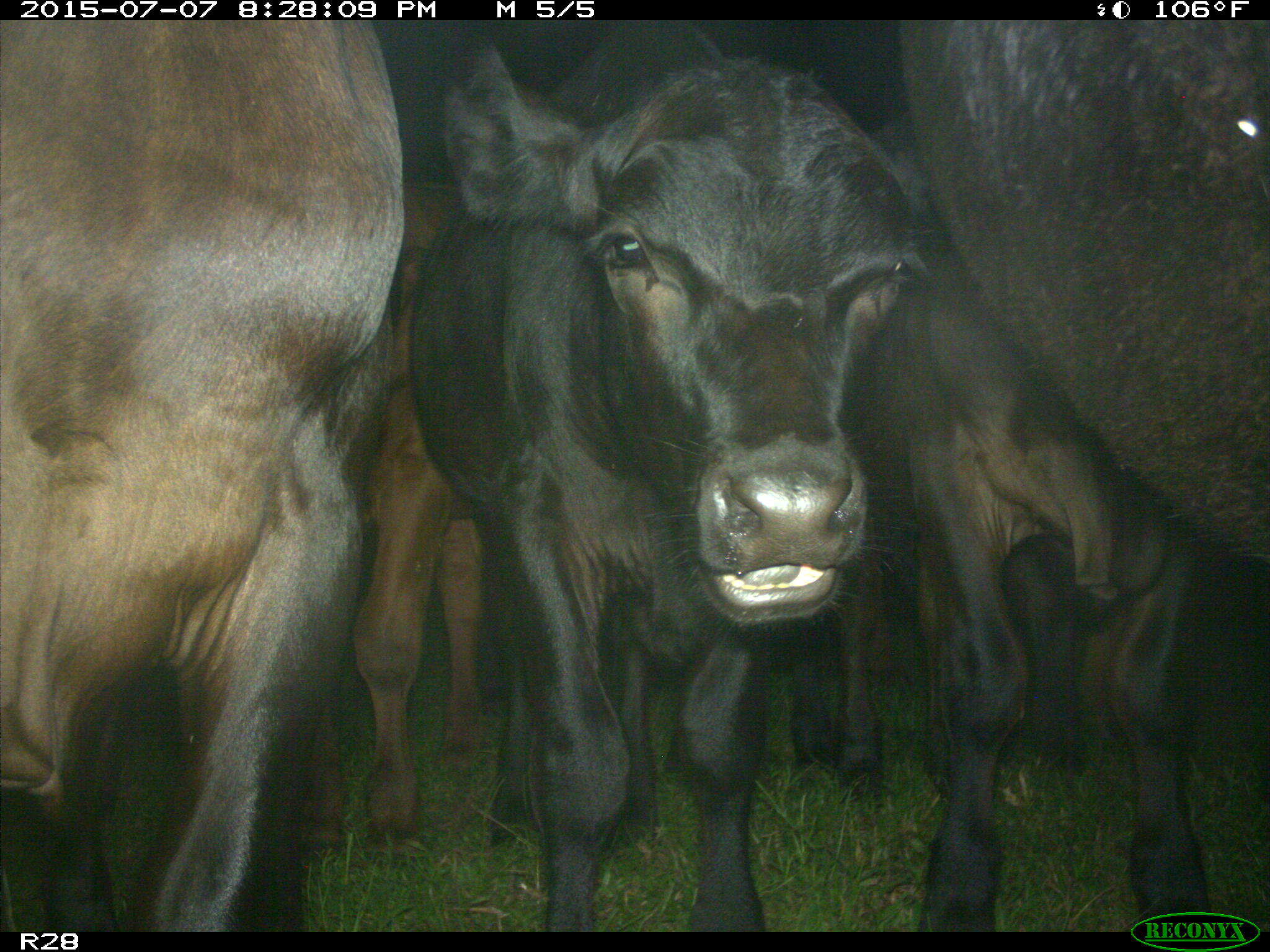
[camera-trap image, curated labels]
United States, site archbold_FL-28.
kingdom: Animalia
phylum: Chordata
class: Mammalia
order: Artiodactyla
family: Bovidae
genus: Bos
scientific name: Bos taurus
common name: domestic cow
Bos taurus (domestic cow).